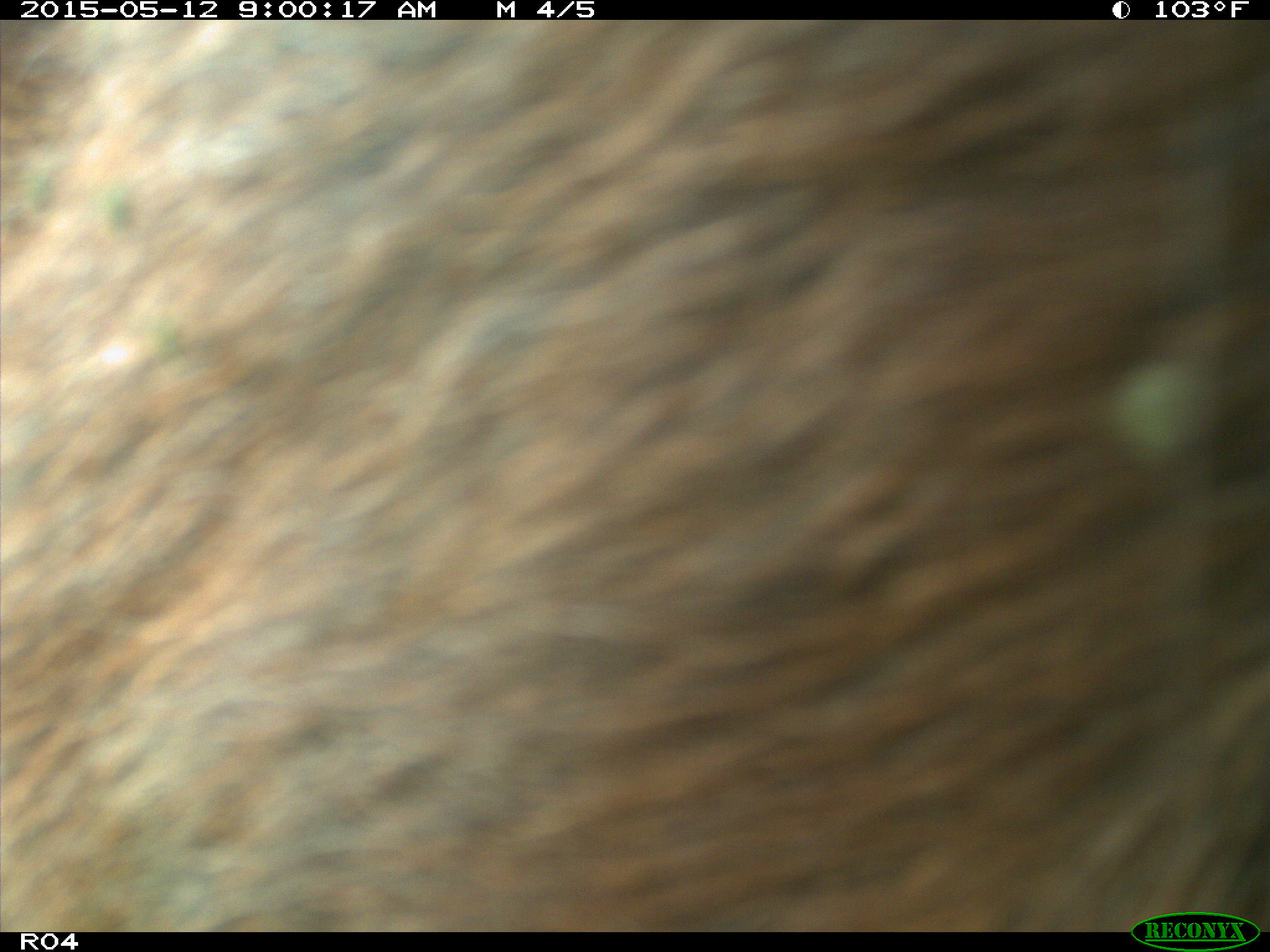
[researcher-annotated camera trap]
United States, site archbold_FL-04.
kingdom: Animalia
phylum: Chordata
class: Mammalia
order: Artiodactyla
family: Bovidae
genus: Bos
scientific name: Bos taurus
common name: domestic cow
Bos taurus (domestic cow).